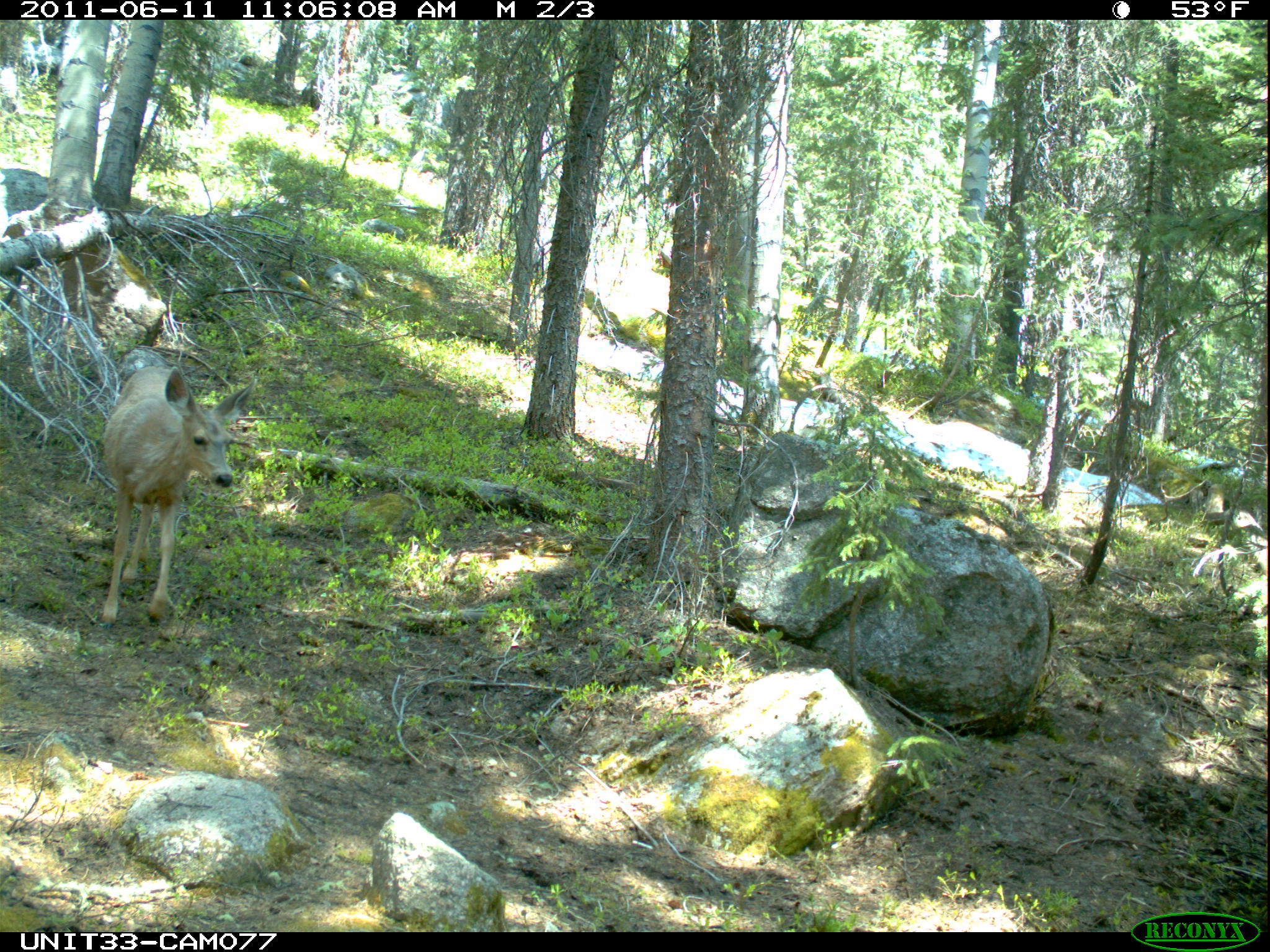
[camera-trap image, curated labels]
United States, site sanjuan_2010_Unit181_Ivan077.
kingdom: Animalia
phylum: Chordata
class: Mammalia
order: Artiodactyla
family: Cervidae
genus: Odocoileus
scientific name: Odocoileus hemionus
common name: mule deer